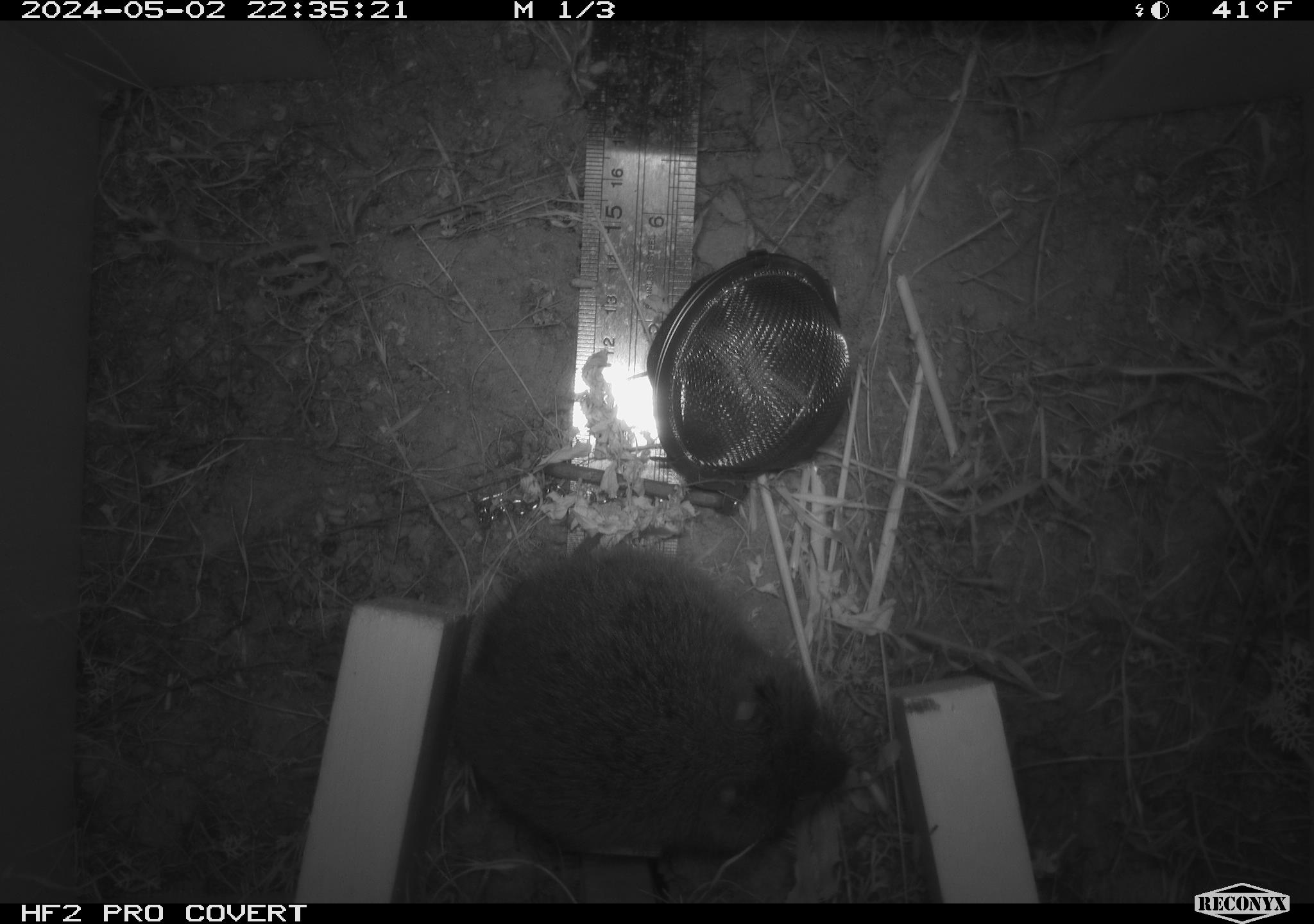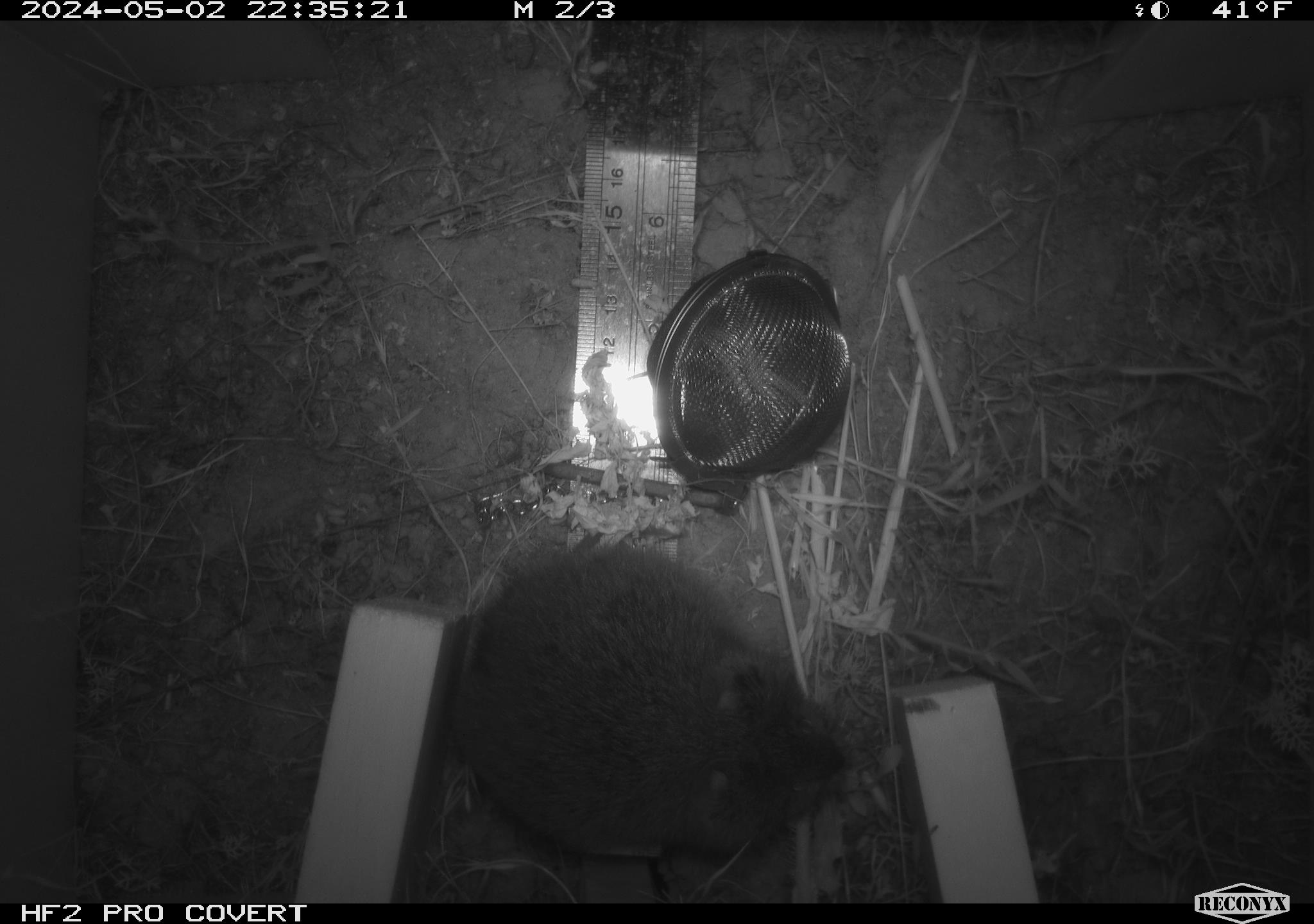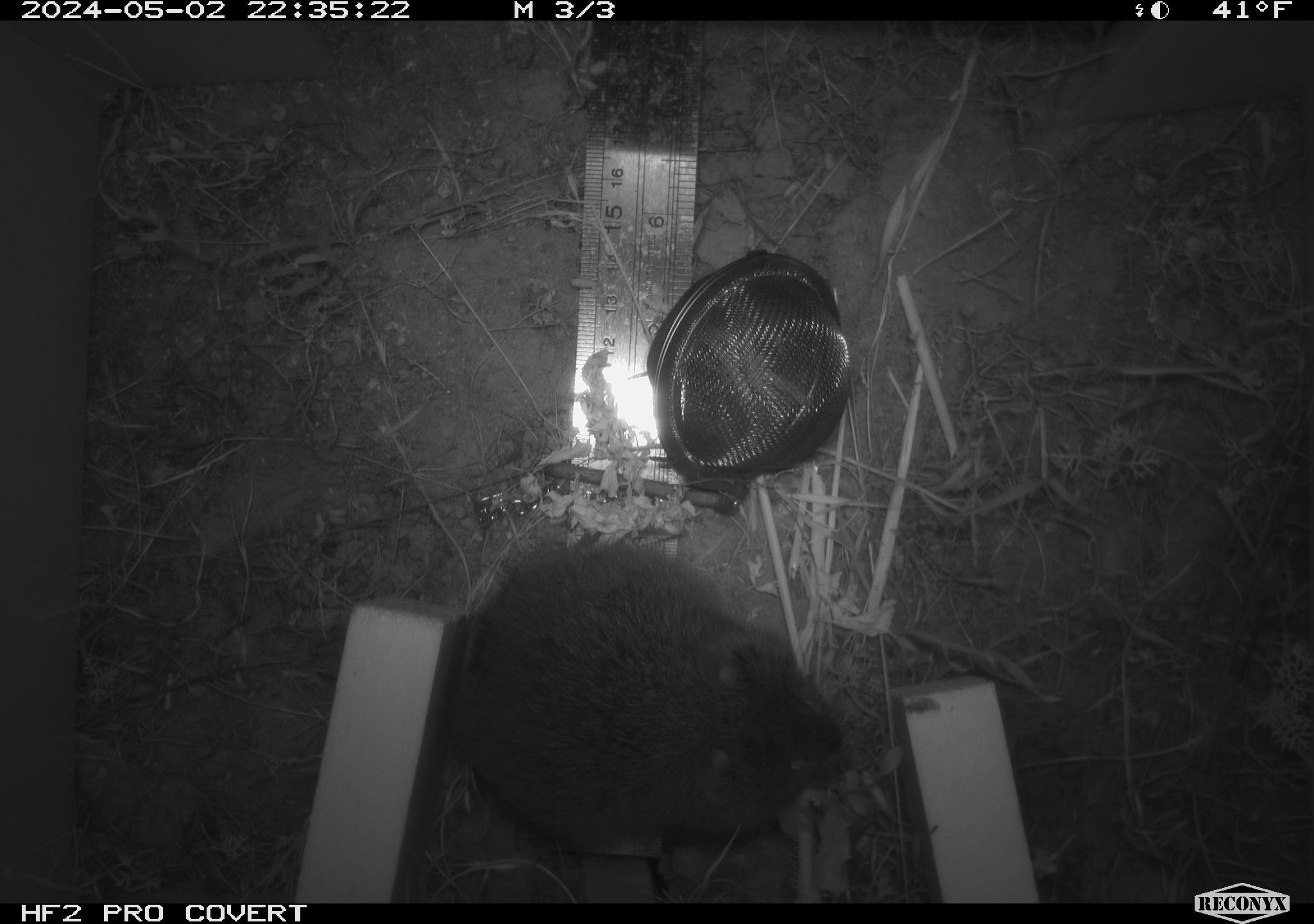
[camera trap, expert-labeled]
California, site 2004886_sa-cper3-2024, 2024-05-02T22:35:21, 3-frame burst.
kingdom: Animalia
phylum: Chordata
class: Mammalia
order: Rodentia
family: Cricetidae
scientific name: Arvicolinae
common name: voles, lemmings, and muskrats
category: arvicolinae subfamily